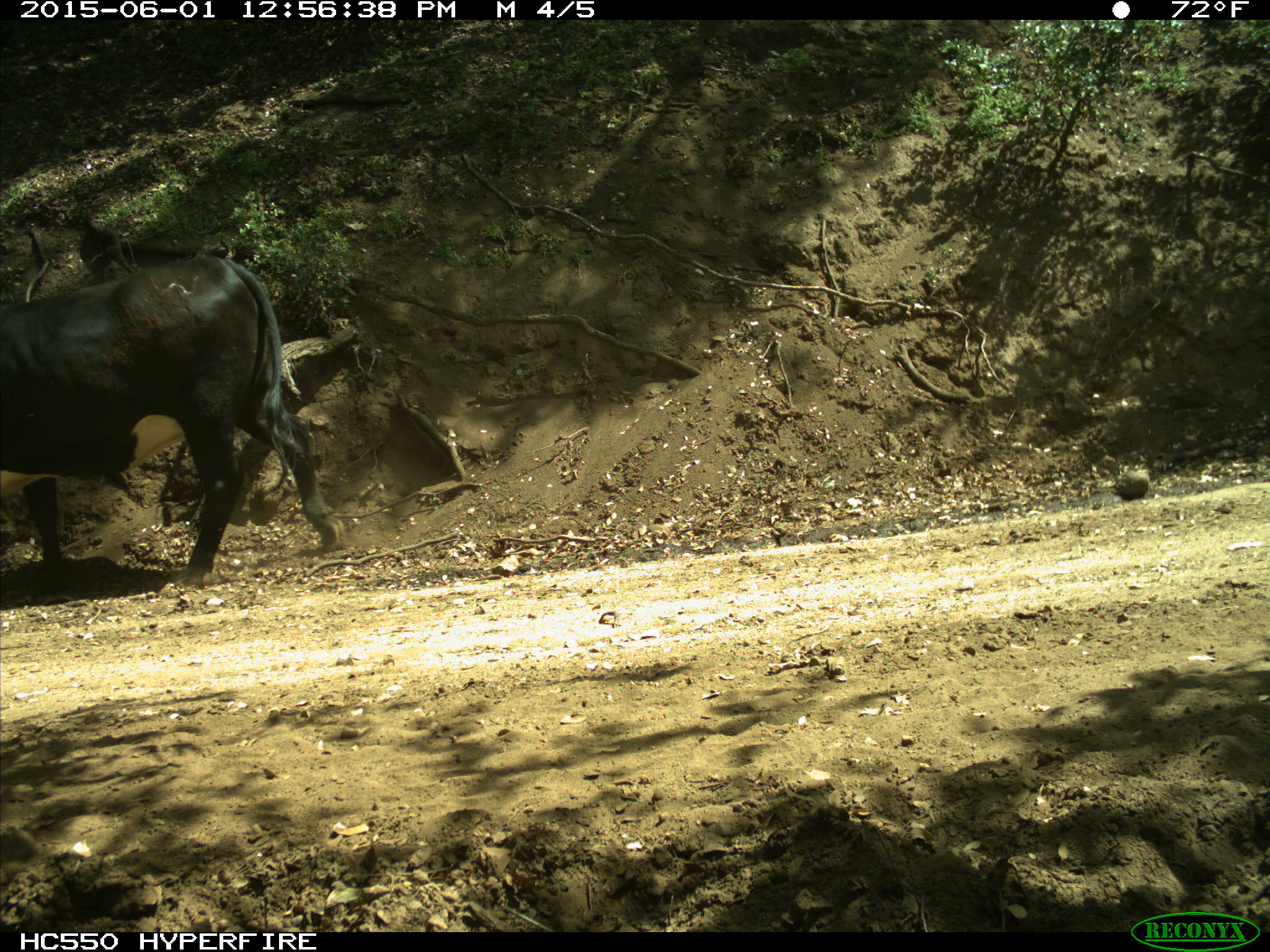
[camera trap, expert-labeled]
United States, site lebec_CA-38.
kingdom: Animalia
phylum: Chordata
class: Mammalia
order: Artiodactyla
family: Bovidae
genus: Bos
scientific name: Bos taurus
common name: domestic cow